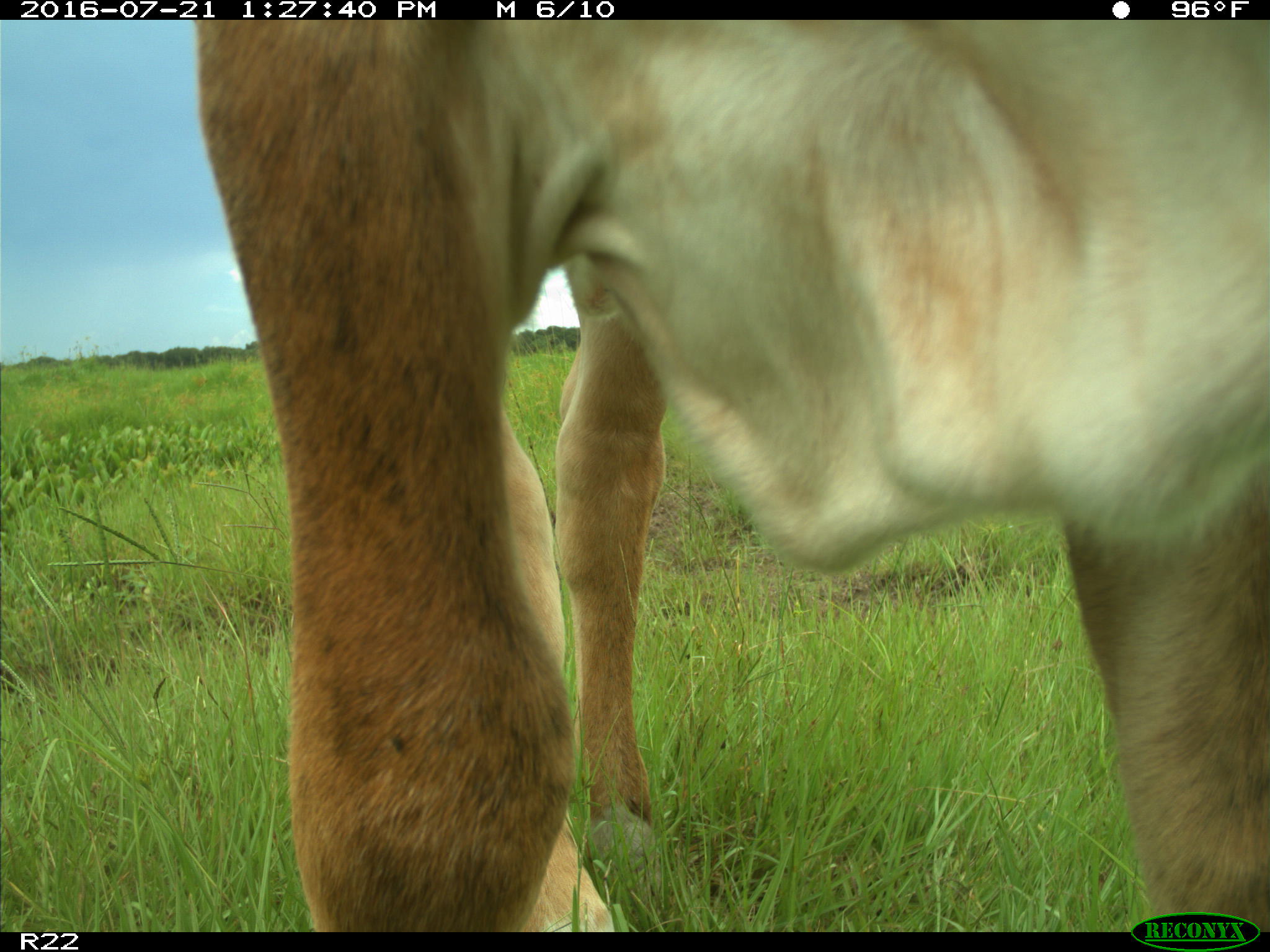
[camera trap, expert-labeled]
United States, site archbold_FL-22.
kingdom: Animalia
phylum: Chordata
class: Mammalia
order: Artiodactyla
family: Bovidae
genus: Bos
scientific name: Bos taurus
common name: domestic cow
Bos taurus (domestic cow).